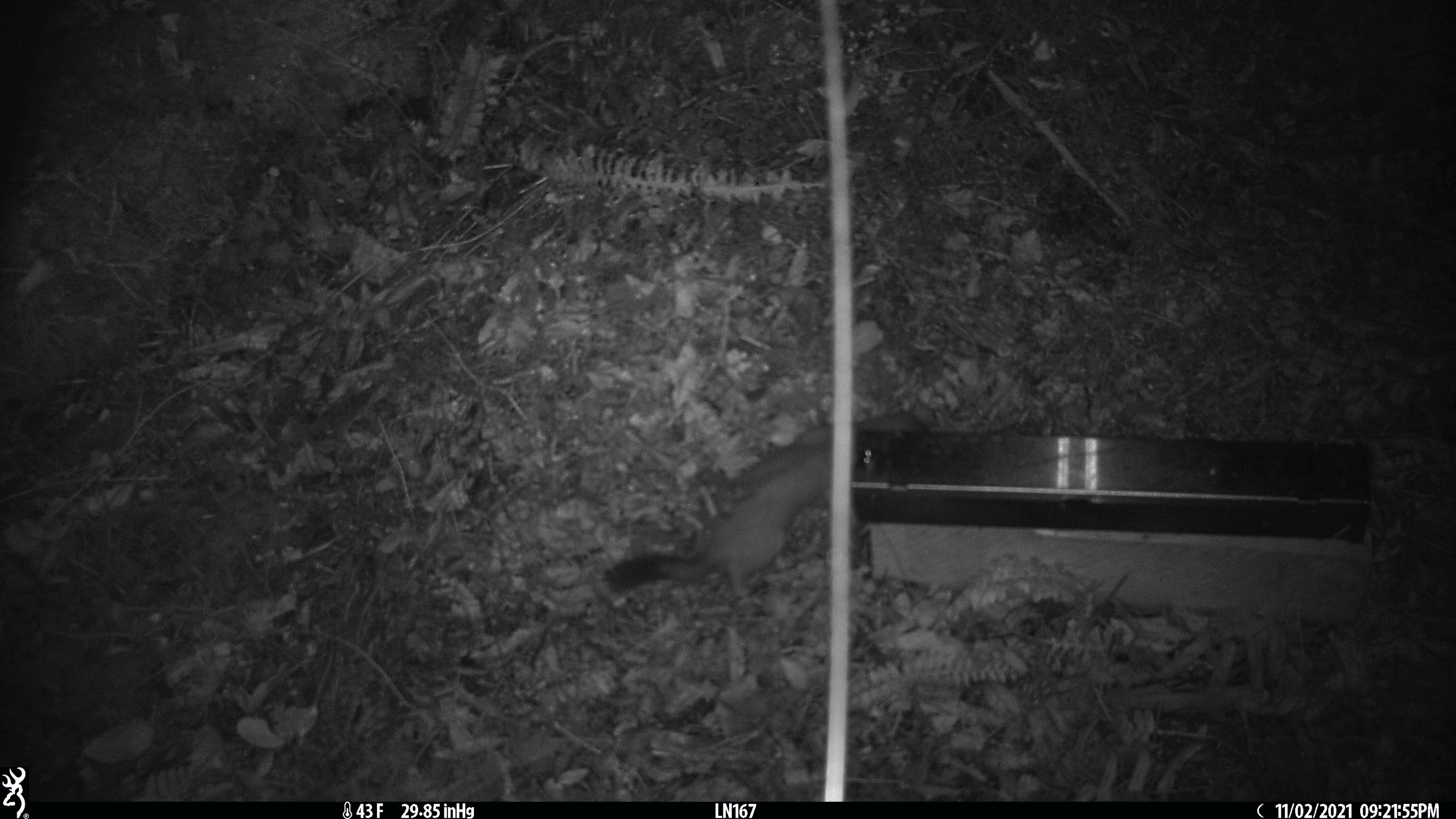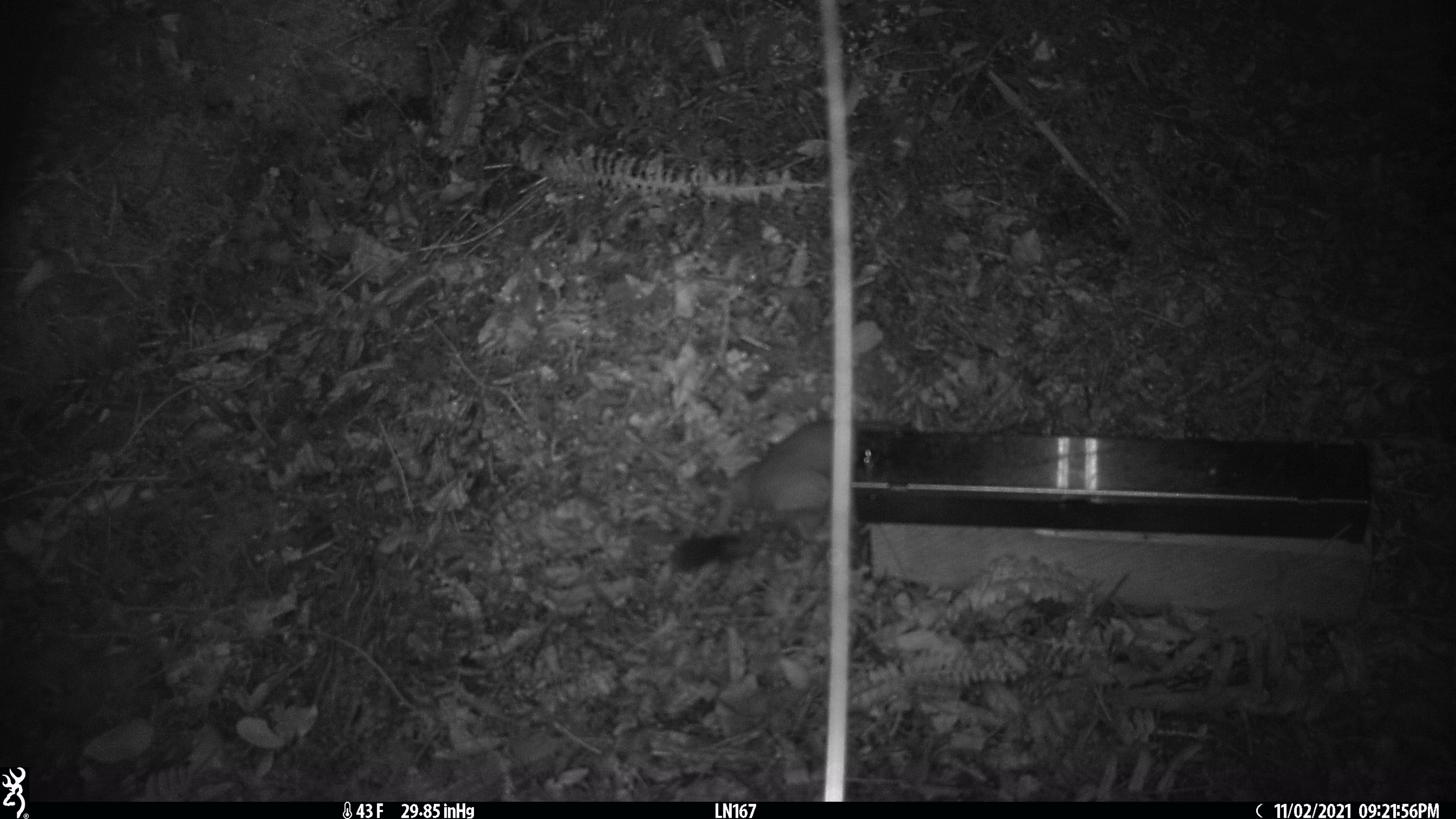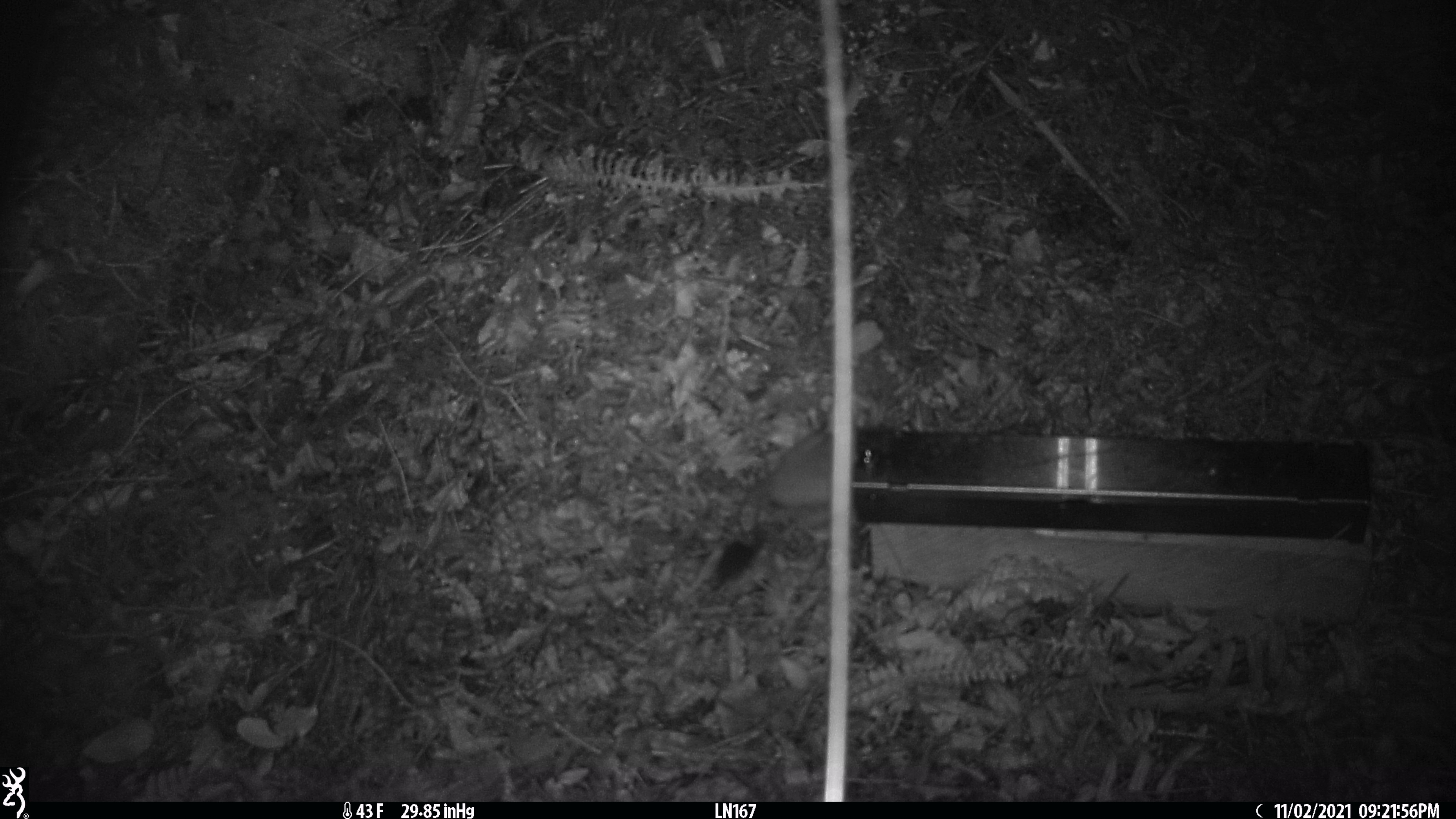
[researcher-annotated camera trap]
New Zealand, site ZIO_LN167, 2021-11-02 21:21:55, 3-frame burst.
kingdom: Animalia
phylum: Chordata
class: Mammalia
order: Carnivora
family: Mustelidae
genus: Mustela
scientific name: Mustela erminea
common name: stoat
Stoat (Mustela erminea).